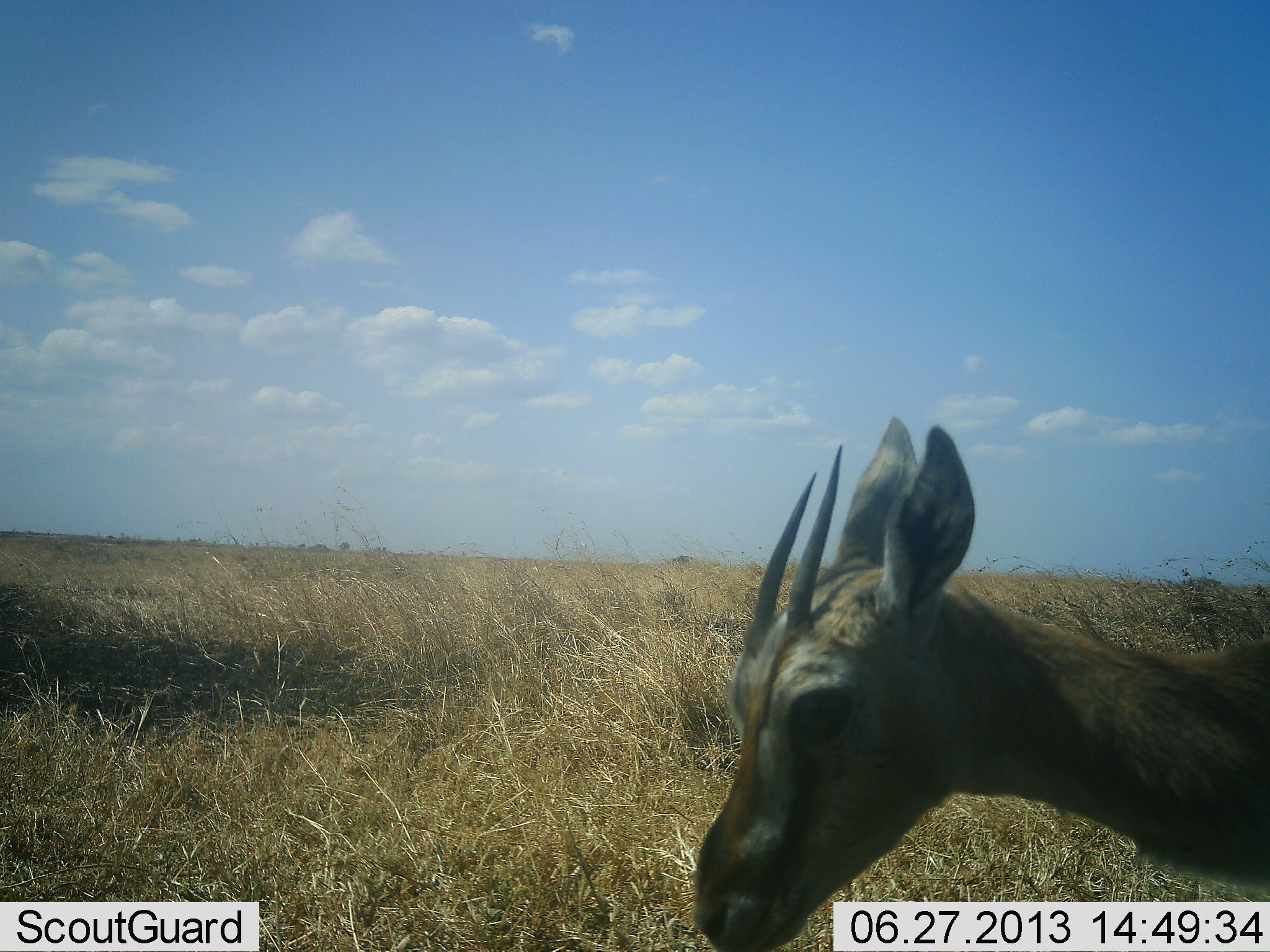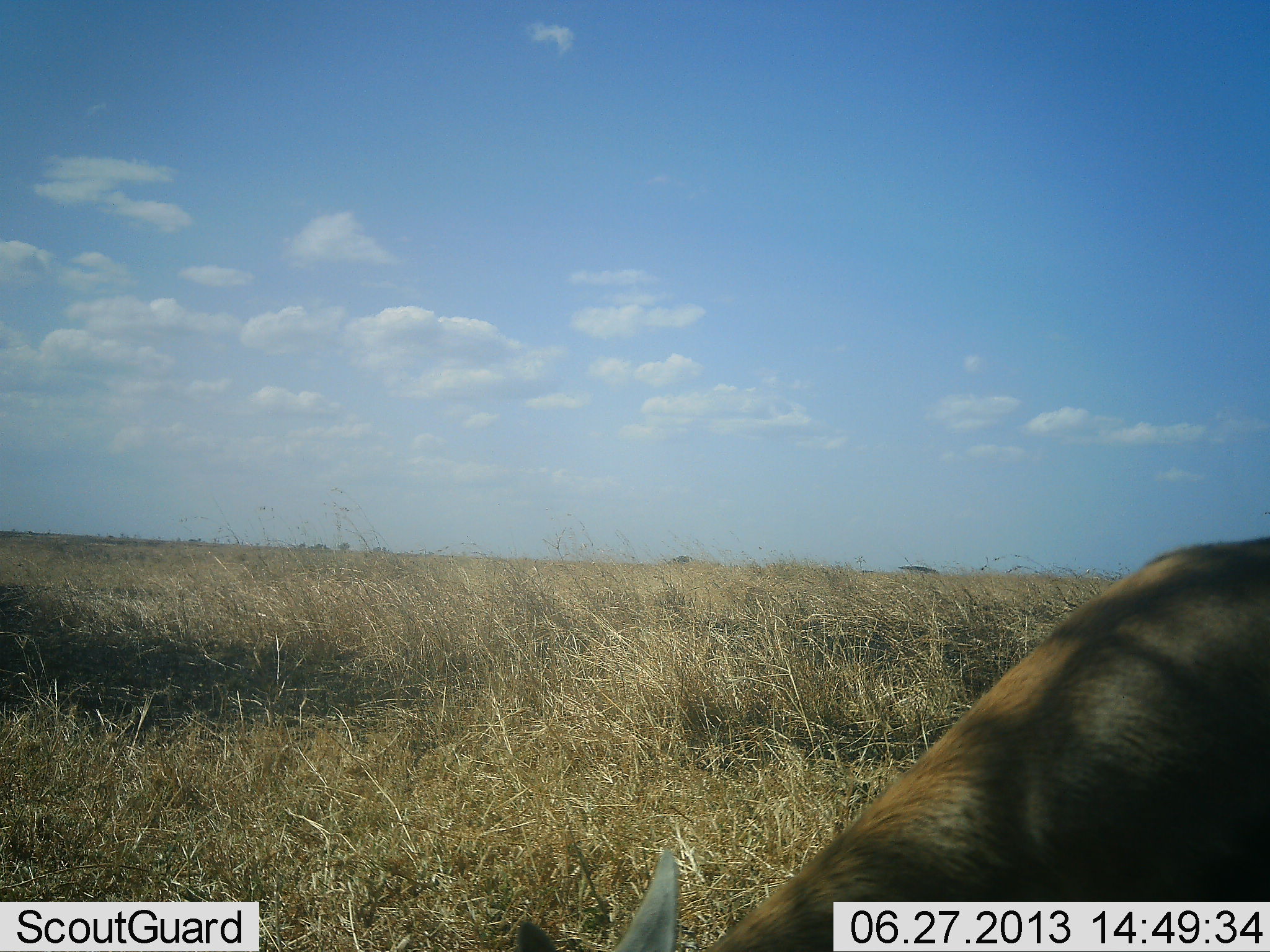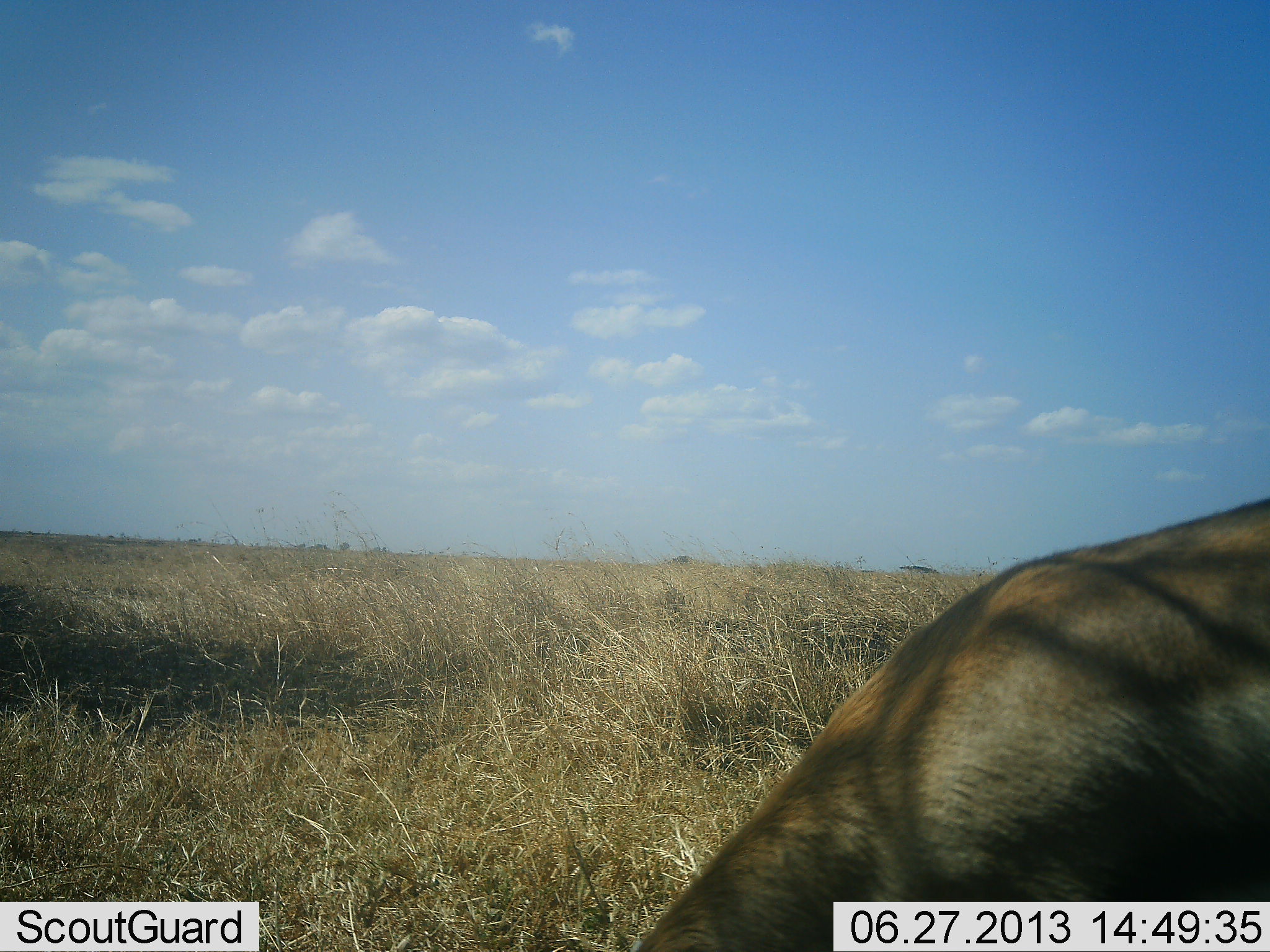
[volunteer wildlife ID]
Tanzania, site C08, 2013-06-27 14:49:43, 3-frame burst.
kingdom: Animalia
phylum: Chordata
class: Mammalia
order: Artiodactyla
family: Bovidae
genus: Eudorcas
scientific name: Eudorcas thomsonii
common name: thomson's gazelle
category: gazellethomsons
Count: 1.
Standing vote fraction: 50%.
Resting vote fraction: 0%.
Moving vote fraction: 30%.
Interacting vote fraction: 0%.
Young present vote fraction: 10%.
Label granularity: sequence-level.